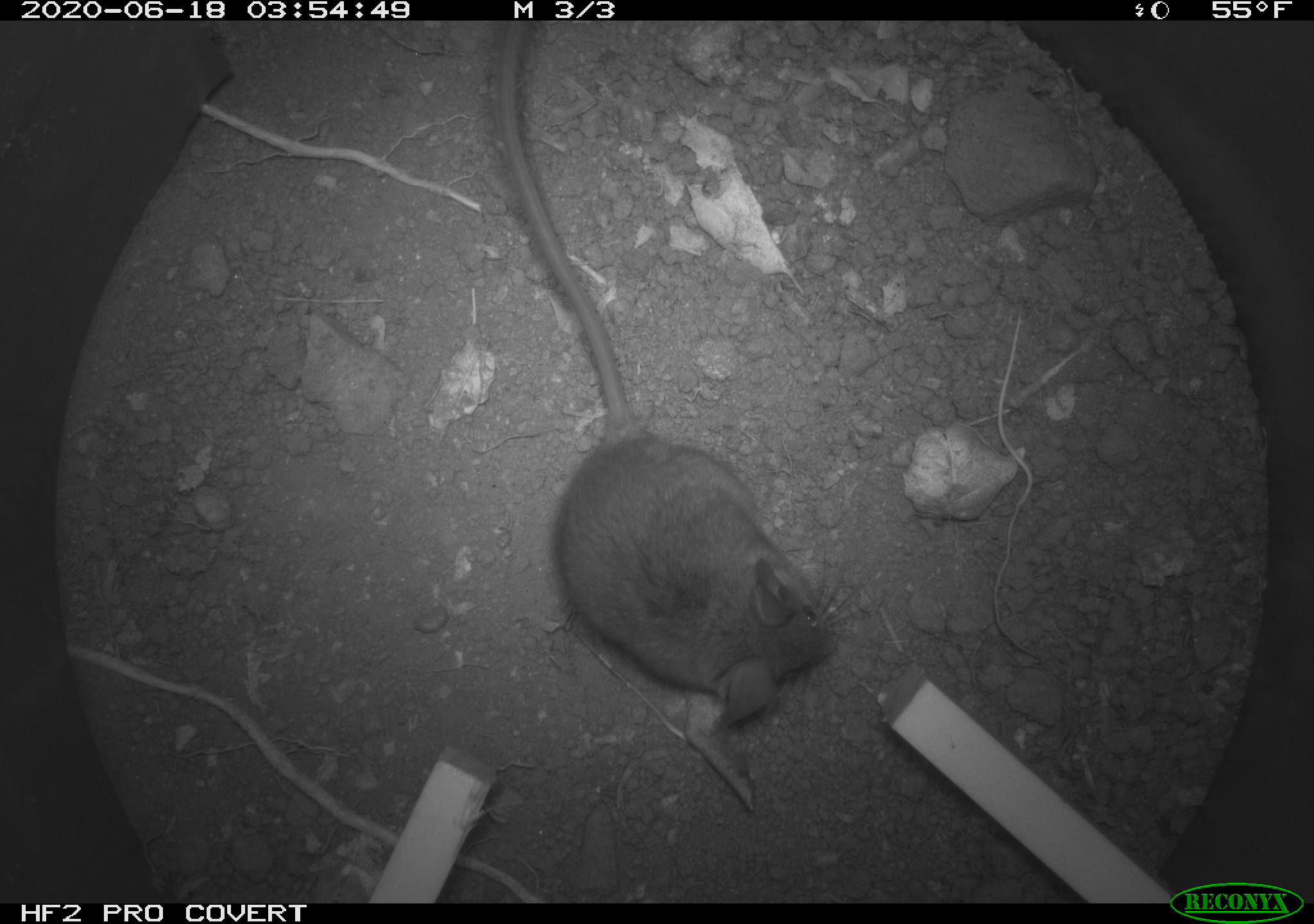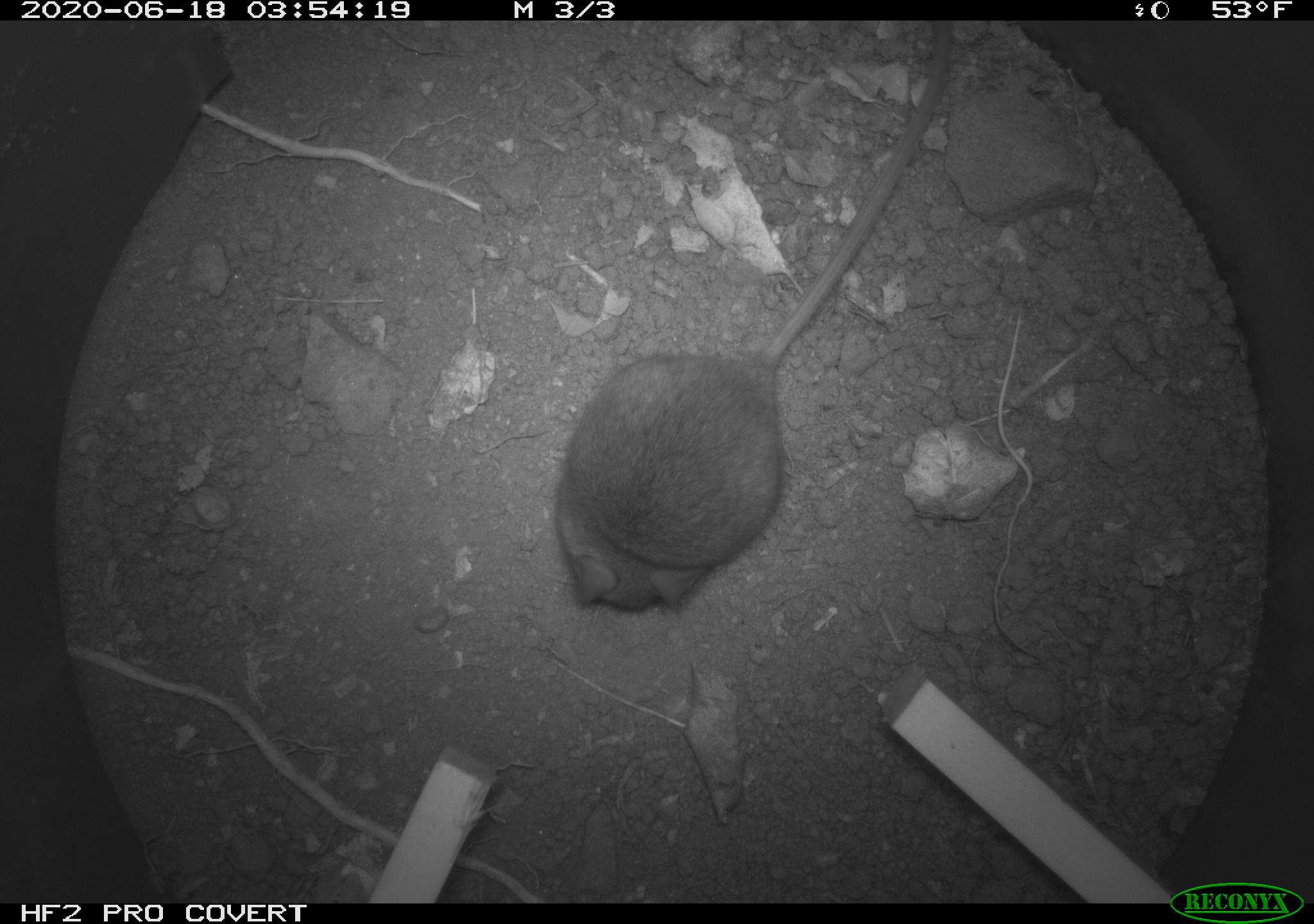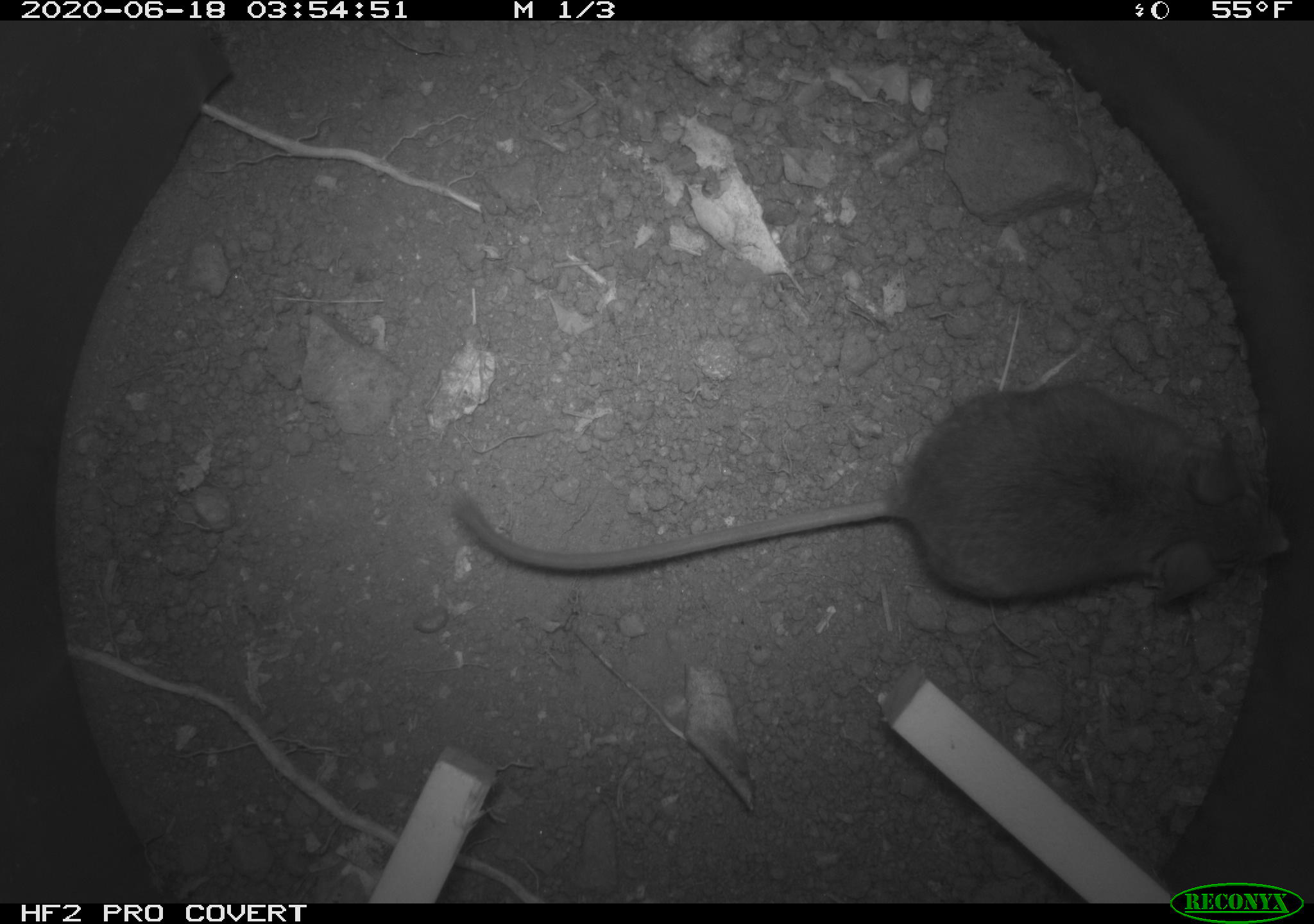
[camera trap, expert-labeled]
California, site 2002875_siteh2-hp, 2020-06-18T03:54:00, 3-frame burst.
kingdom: Animalia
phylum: Chordata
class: Mammalia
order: Rodentia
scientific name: Rodentia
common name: mouse species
Mouse species (Rodentia).